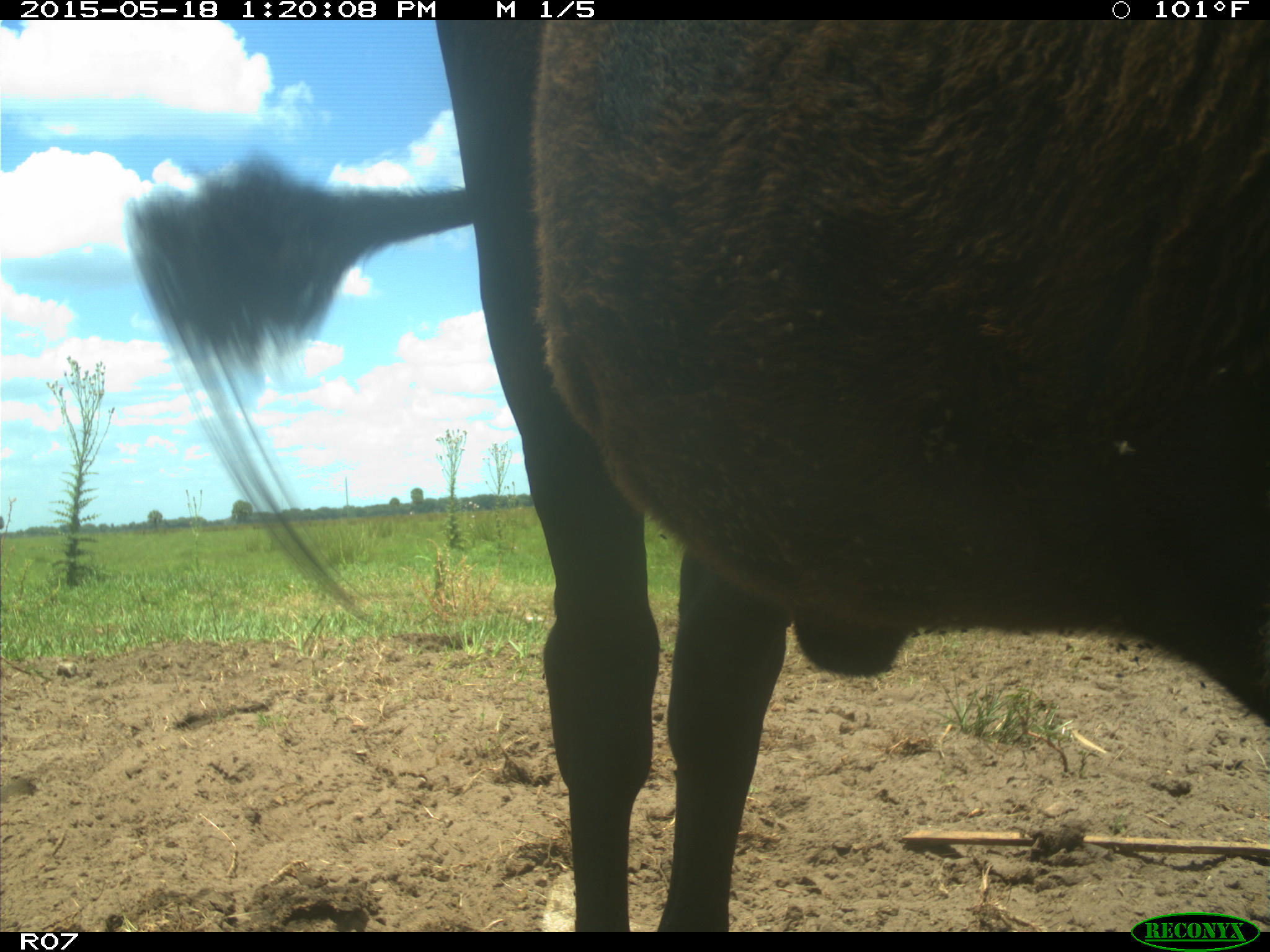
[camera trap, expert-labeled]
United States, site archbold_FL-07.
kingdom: Animalia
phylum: Chordata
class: Mammalia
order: Artiodactyla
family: Bovidae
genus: Bos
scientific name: Bos taurus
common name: domestic cow